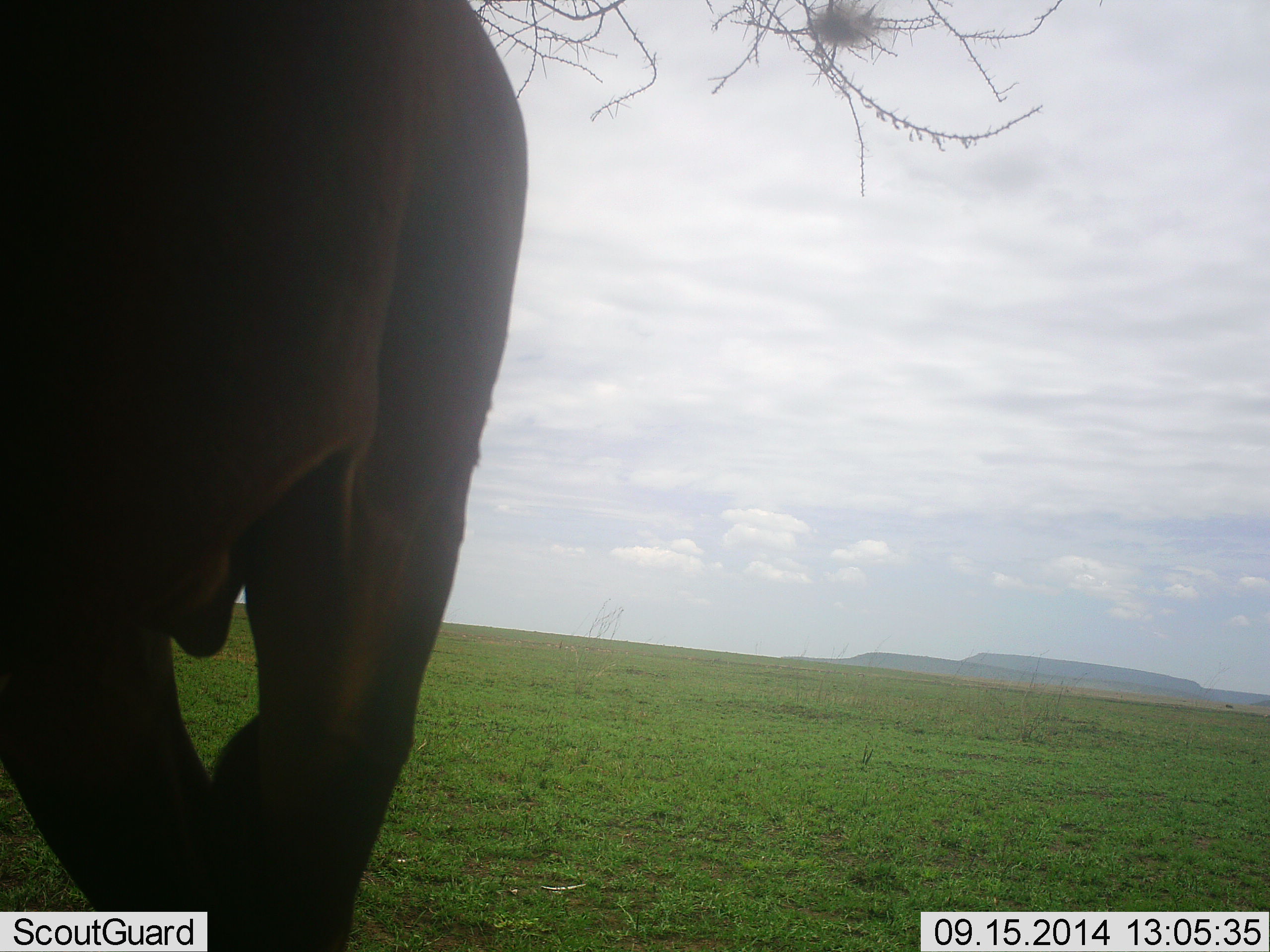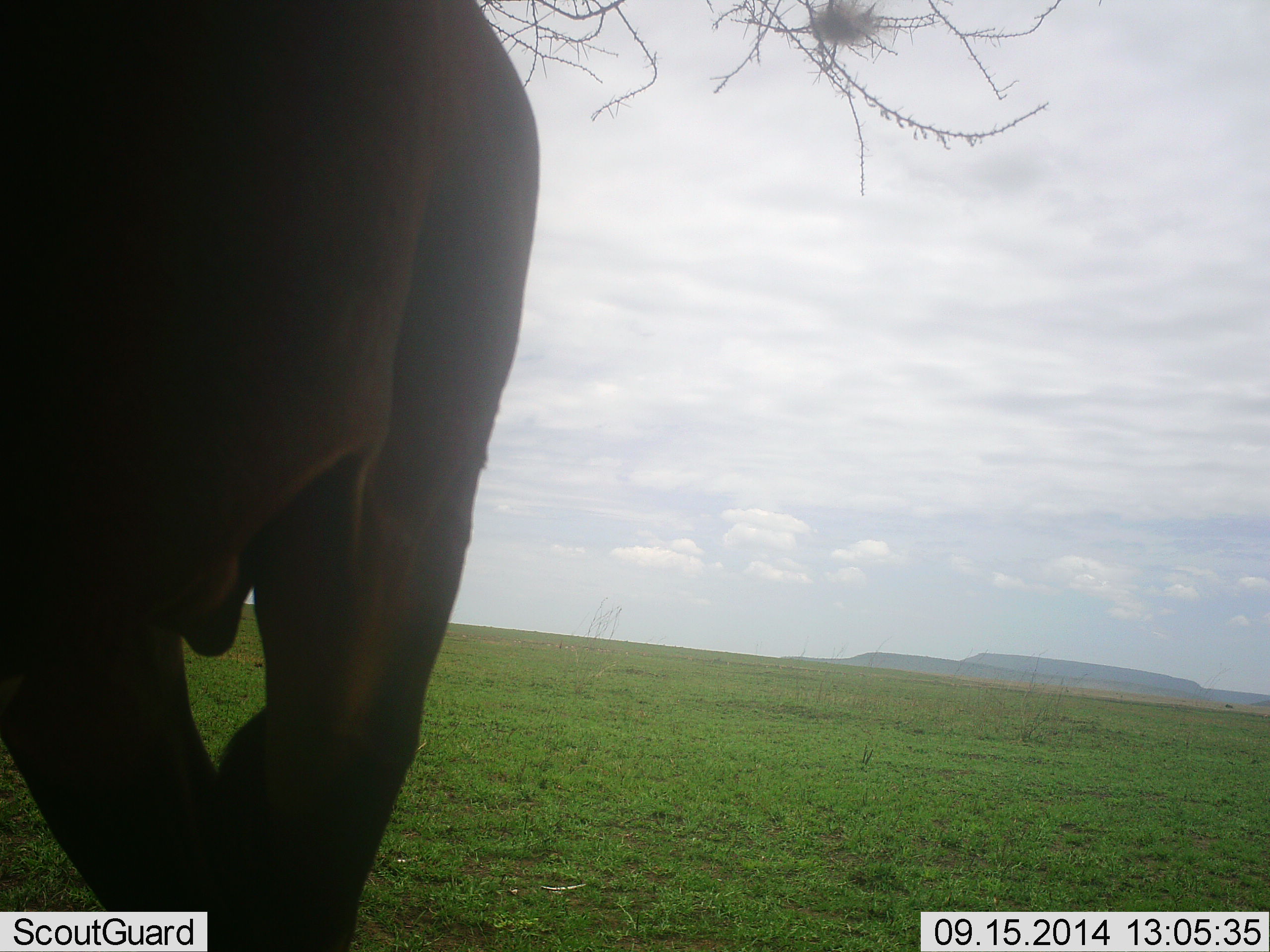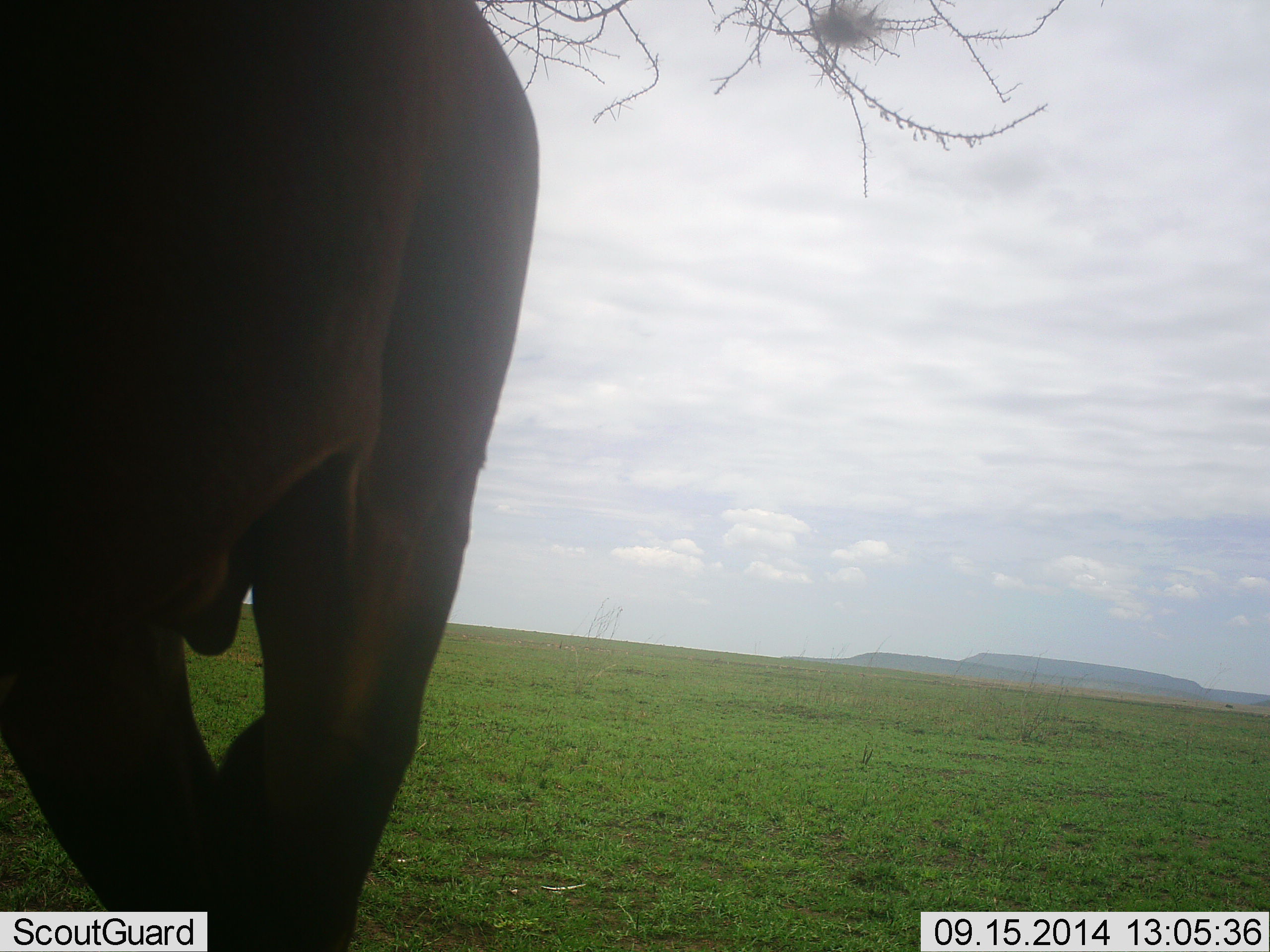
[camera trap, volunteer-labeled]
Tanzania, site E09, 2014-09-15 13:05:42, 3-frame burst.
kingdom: Animalia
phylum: Chordata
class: Mammalia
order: Proboscidea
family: Elephantidae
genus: Loxodonta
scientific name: Loxodonta africana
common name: african bush elephant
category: elephant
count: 1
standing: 90%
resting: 0%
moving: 10%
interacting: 0%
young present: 0%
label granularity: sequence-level